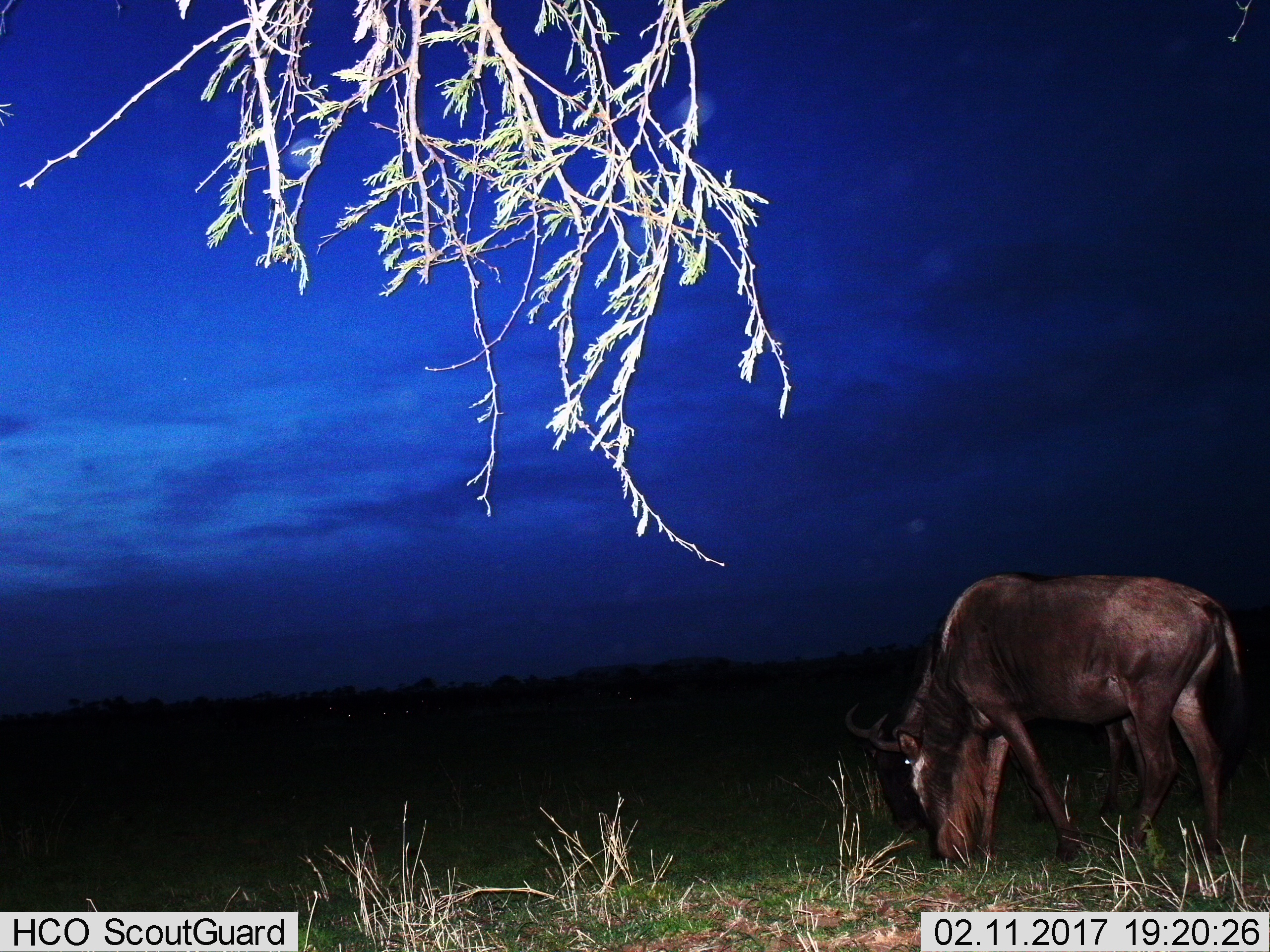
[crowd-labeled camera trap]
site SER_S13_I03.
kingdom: Animalia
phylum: Chordata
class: Mammalia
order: Artiodactyla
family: Bovidae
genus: Connochaetes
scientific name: Connochaetes taurinus taurinus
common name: blue wildebeest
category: wildebeestblue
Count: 1.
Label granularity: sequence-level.